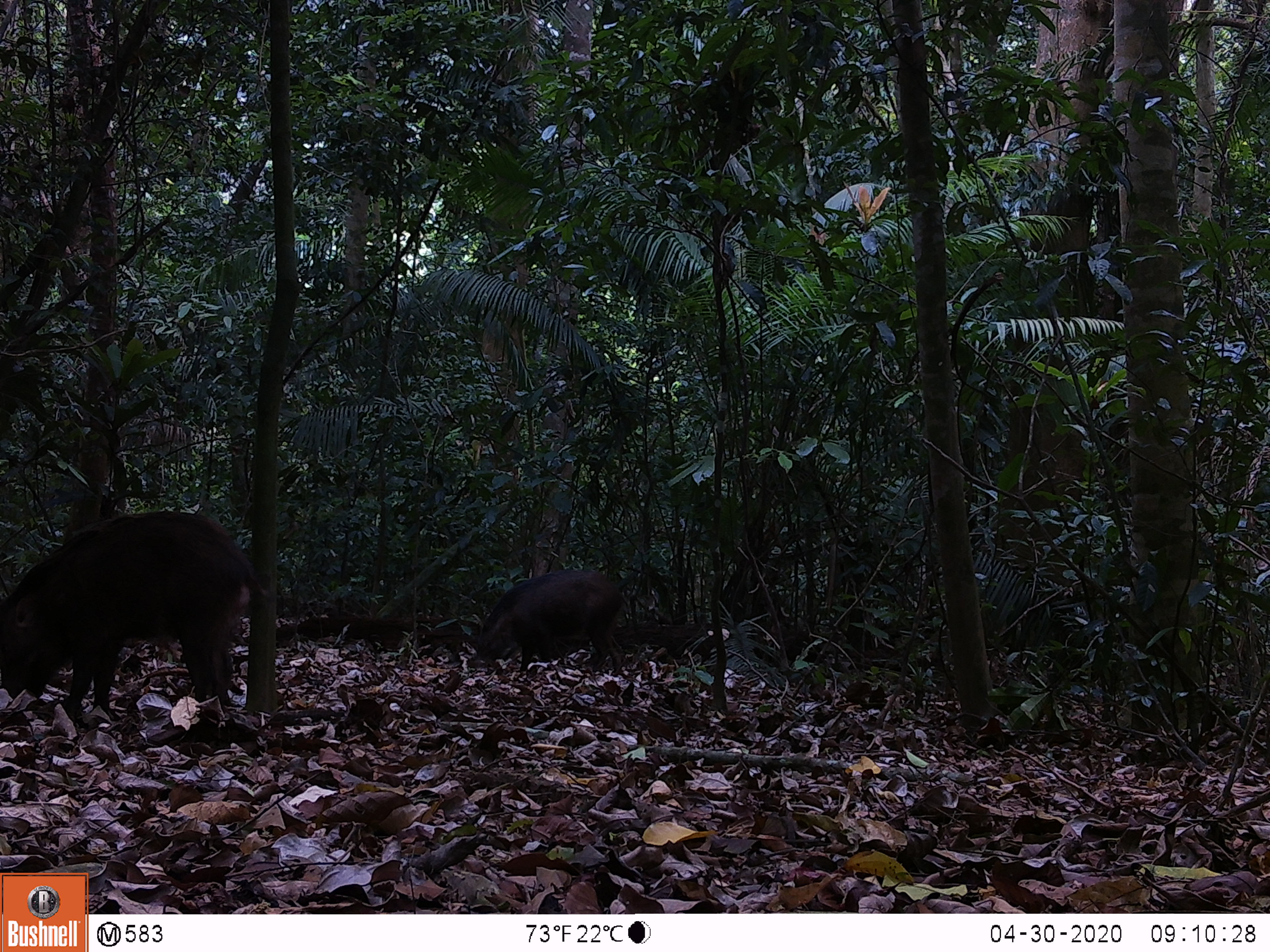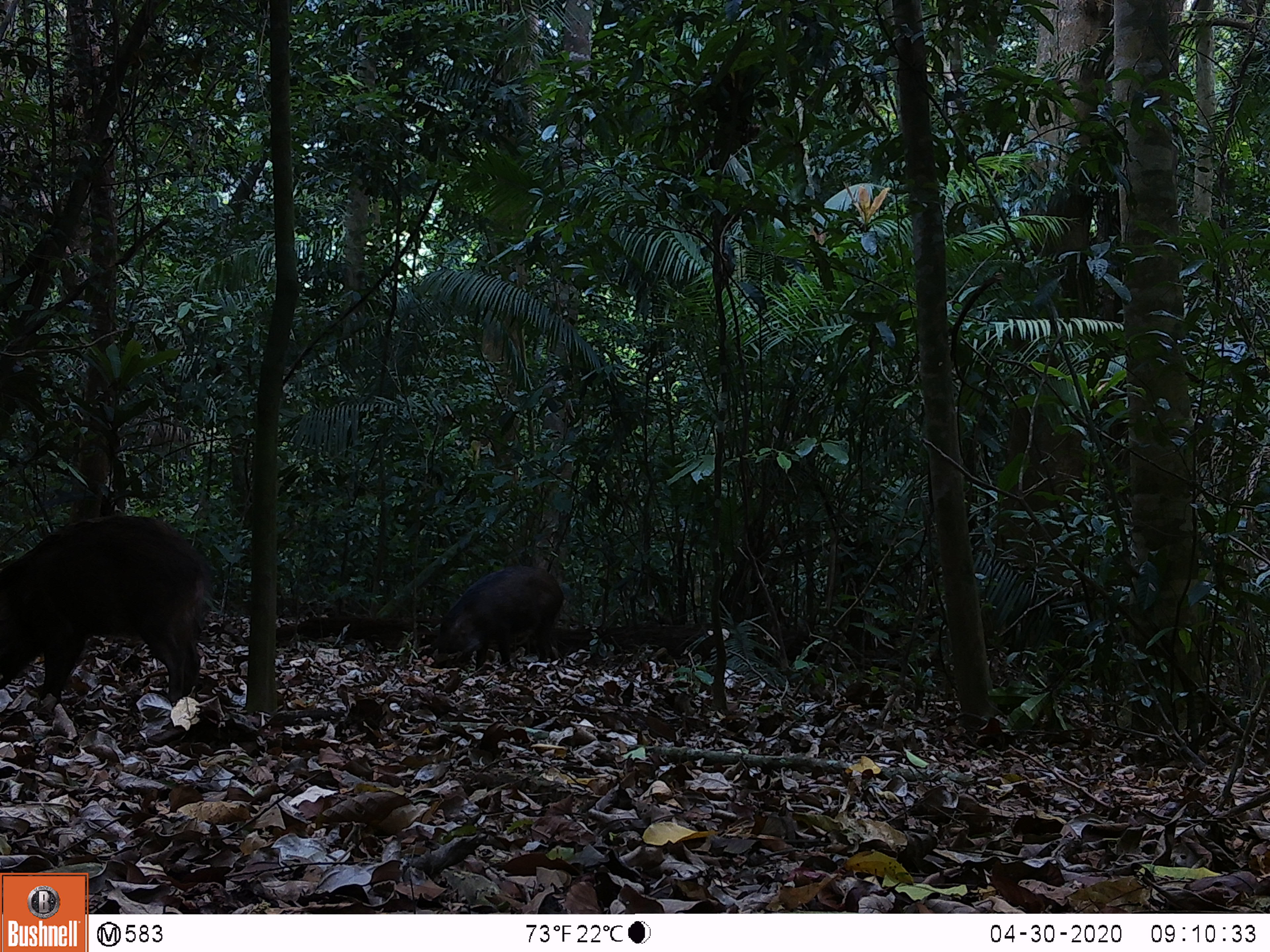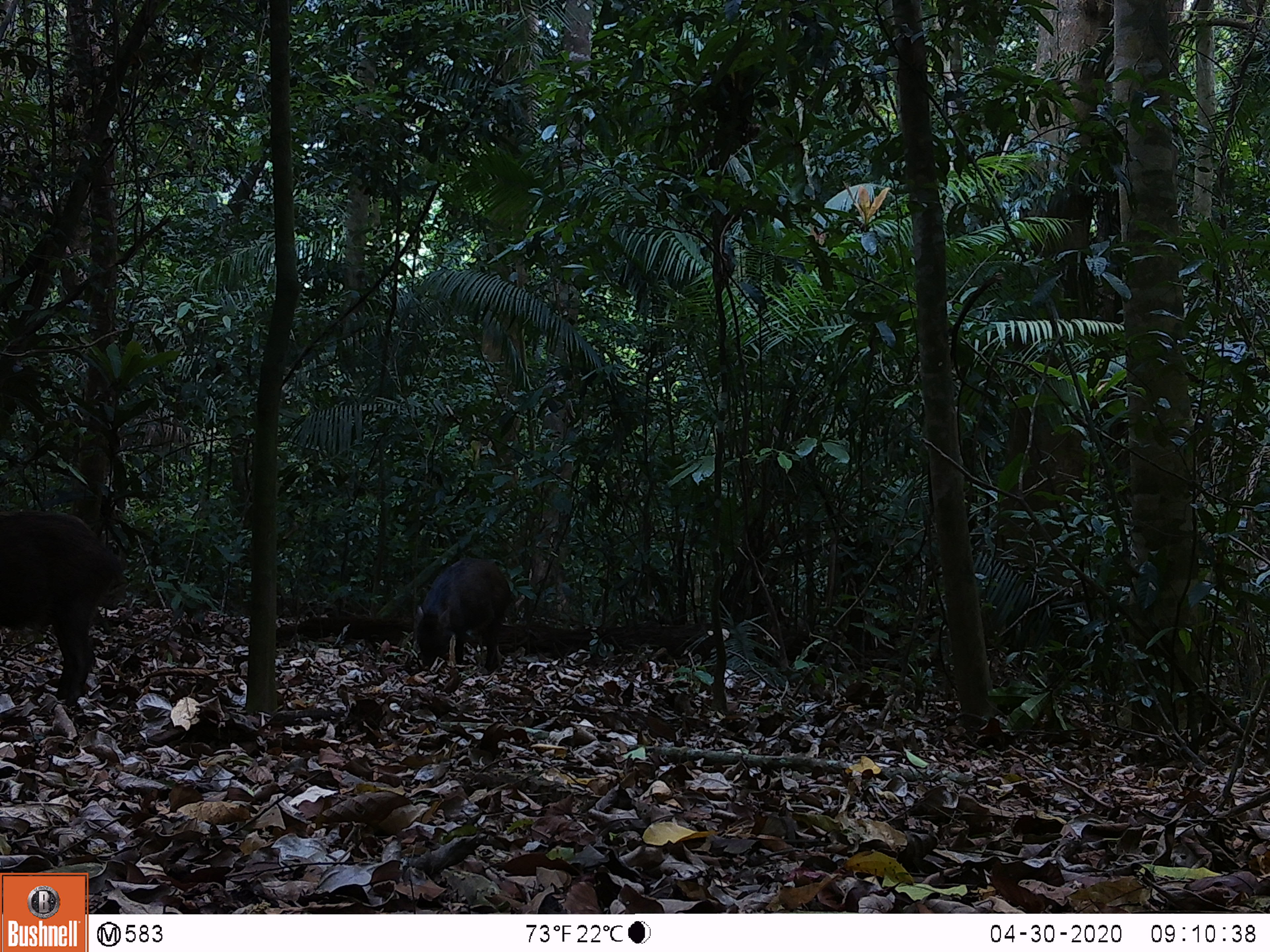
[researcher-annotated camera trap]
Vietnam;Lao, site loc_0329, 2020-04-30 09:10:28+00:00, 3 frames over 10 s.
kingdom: Animalia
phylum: Chordata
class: Mammalia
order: Artiodactyla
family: Suidae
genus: Sus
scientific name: Sus scrofa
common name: eurasian wild pig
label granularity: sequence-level